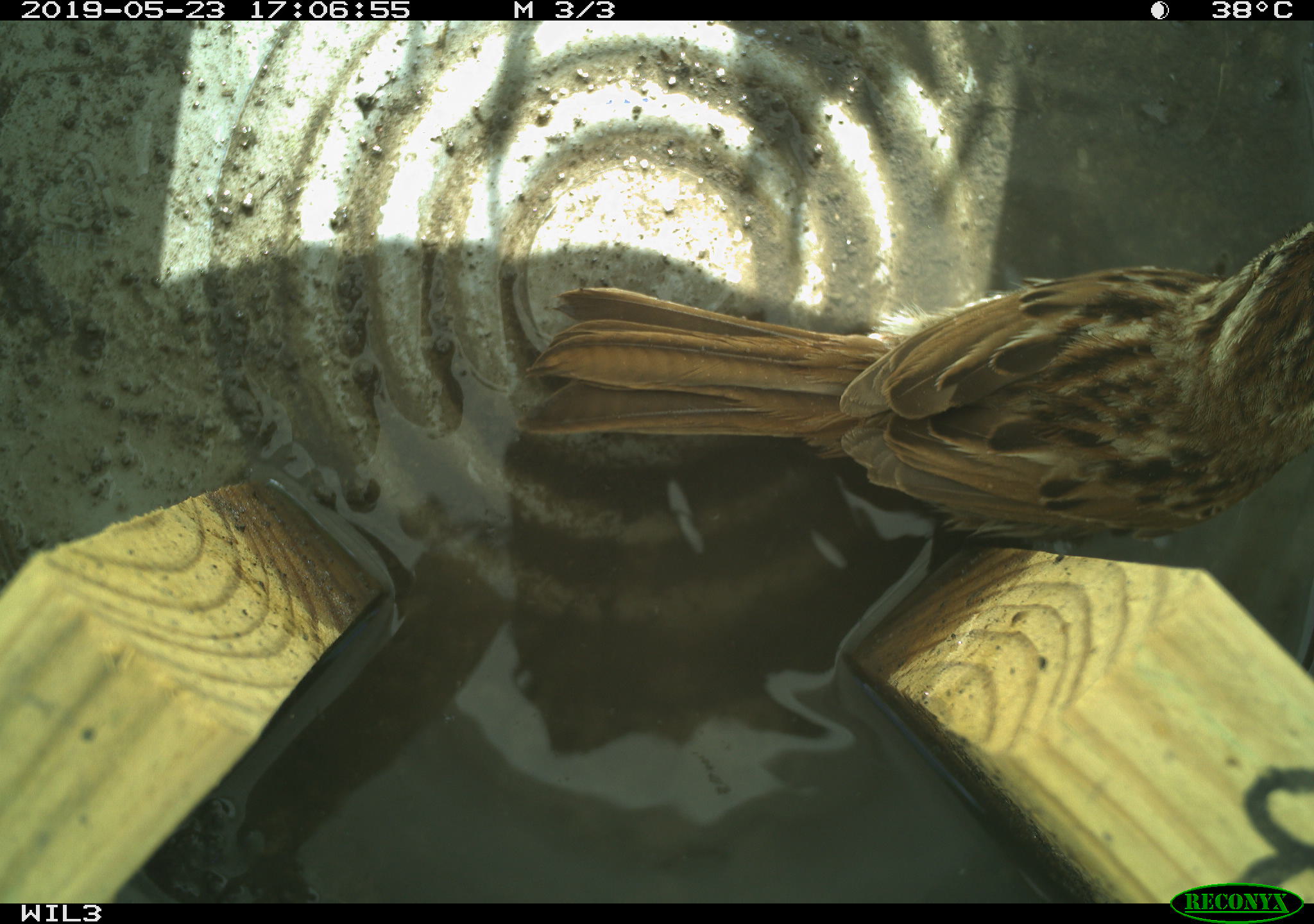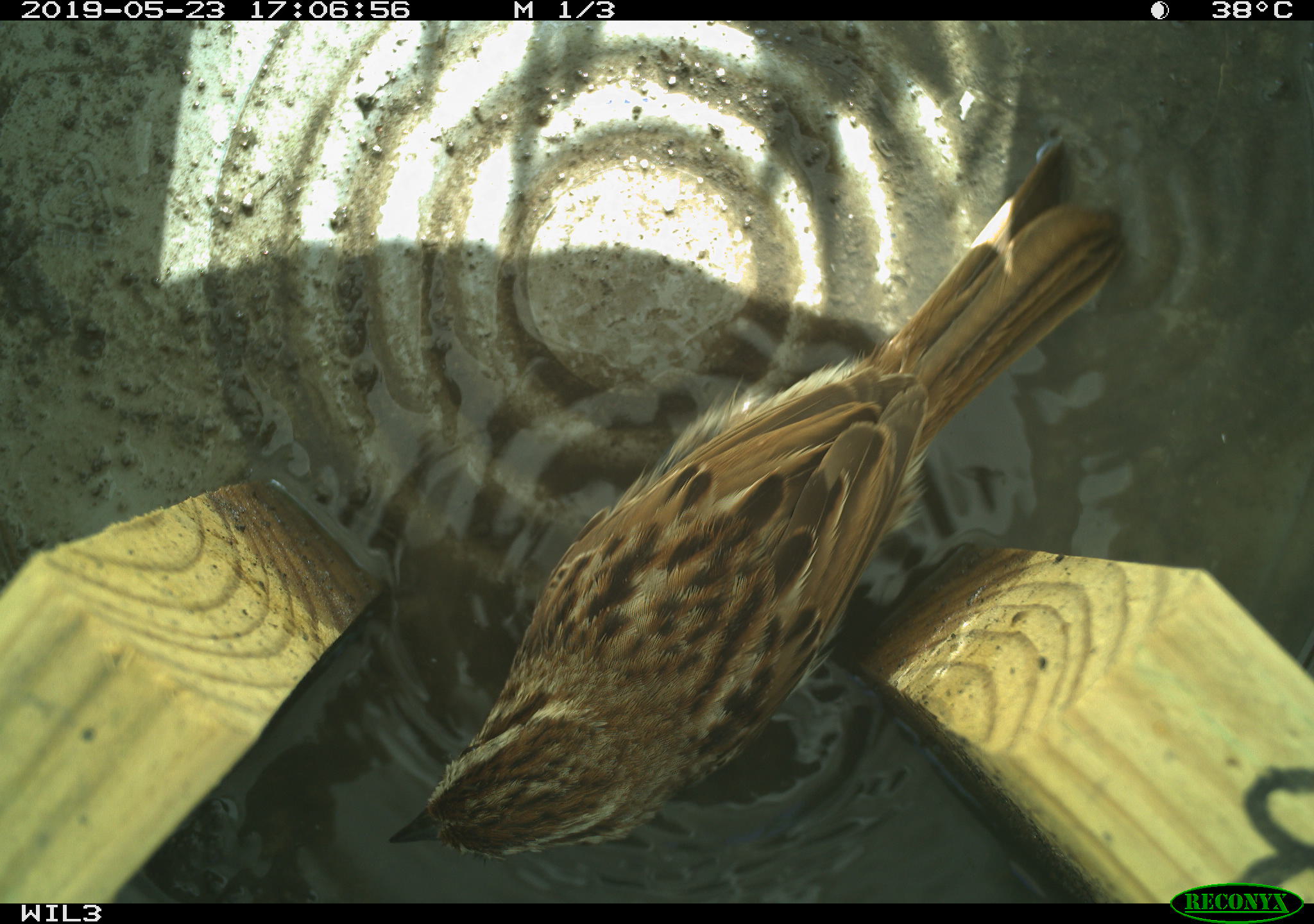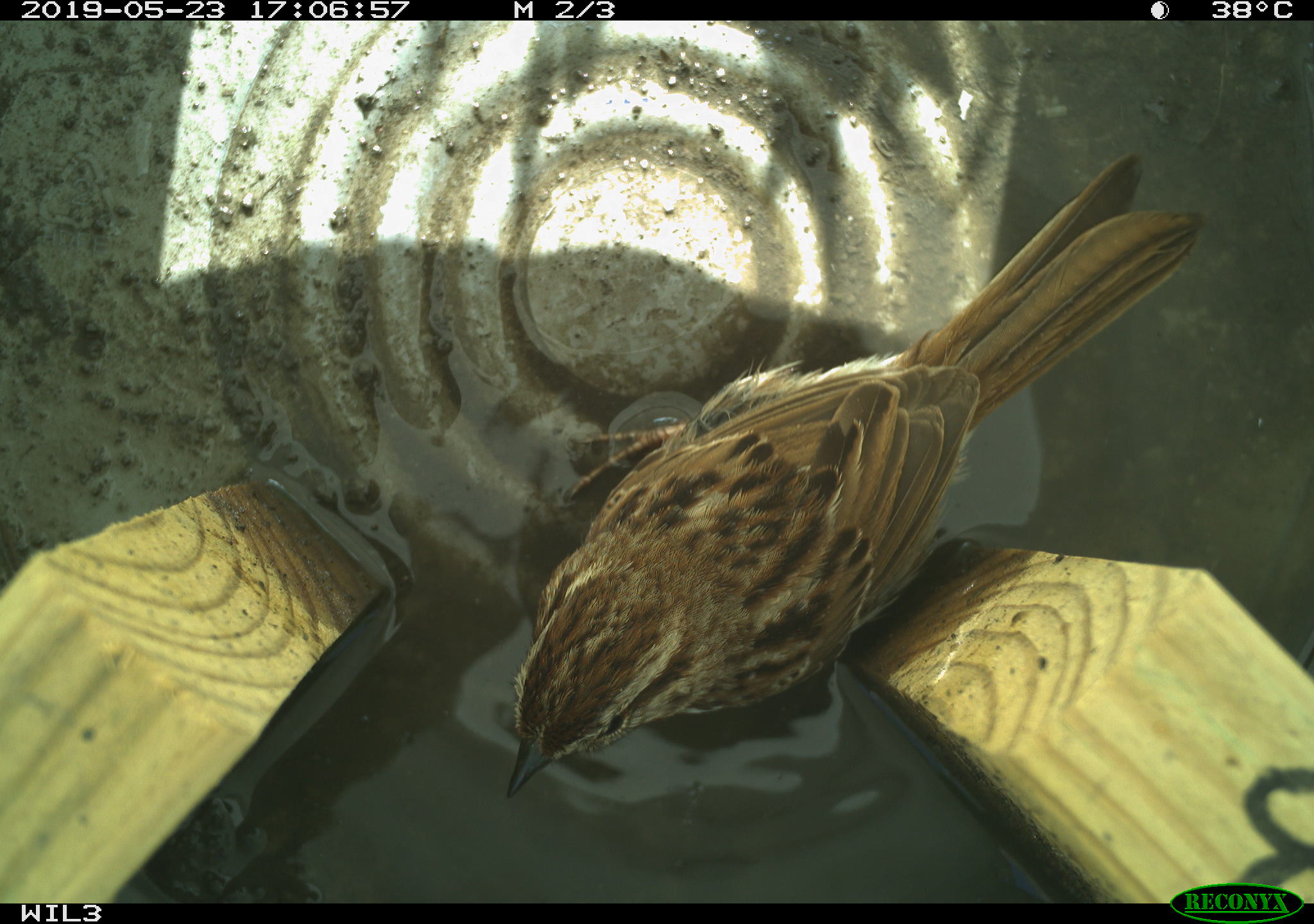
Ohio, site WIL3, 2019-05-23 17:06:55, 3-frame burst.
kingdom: Animalia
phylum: Chordata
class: Aves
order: Passeriformes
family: Passerellidae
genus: Melospiza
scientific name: Melospiza melodia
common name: song sparrow